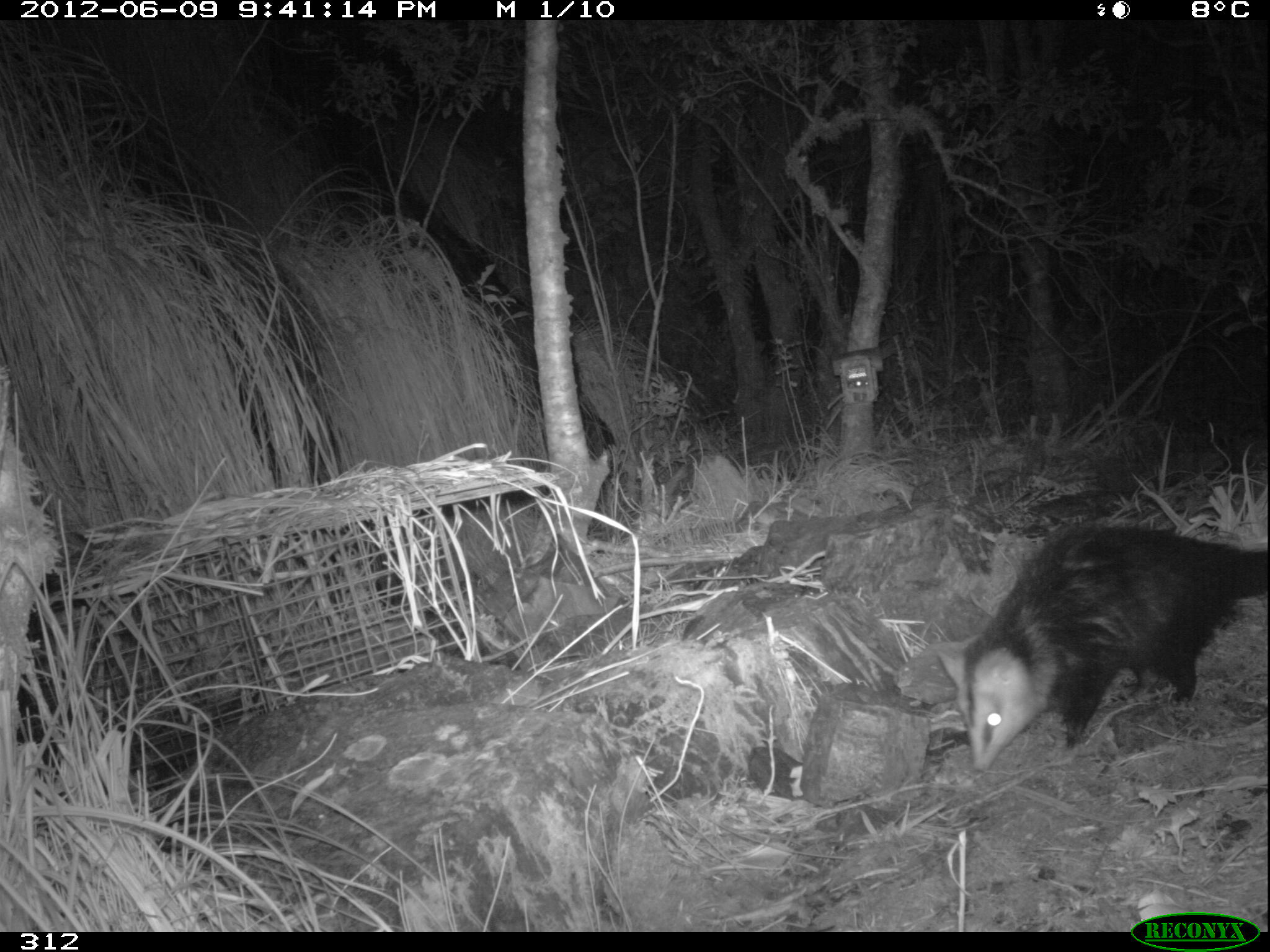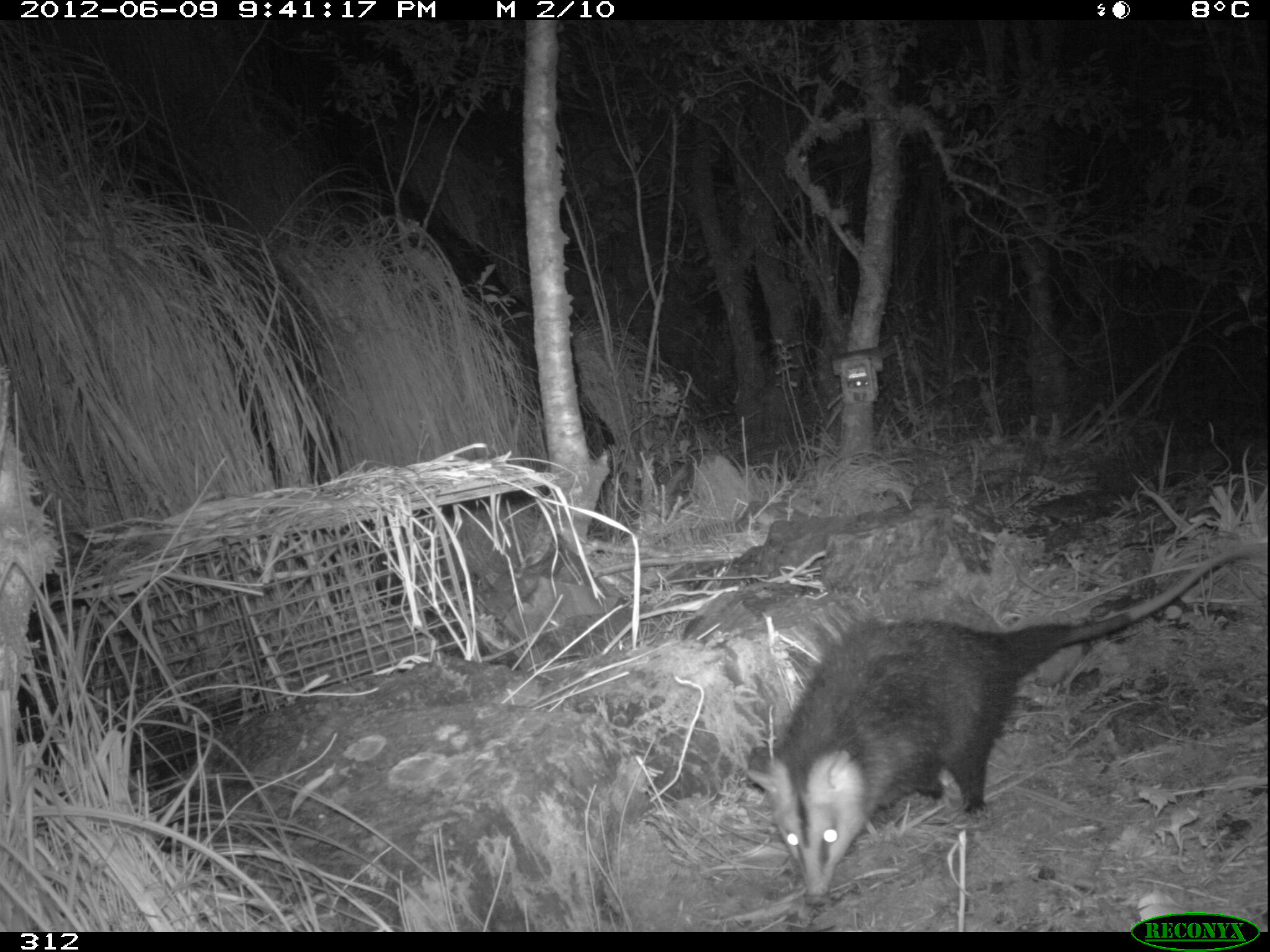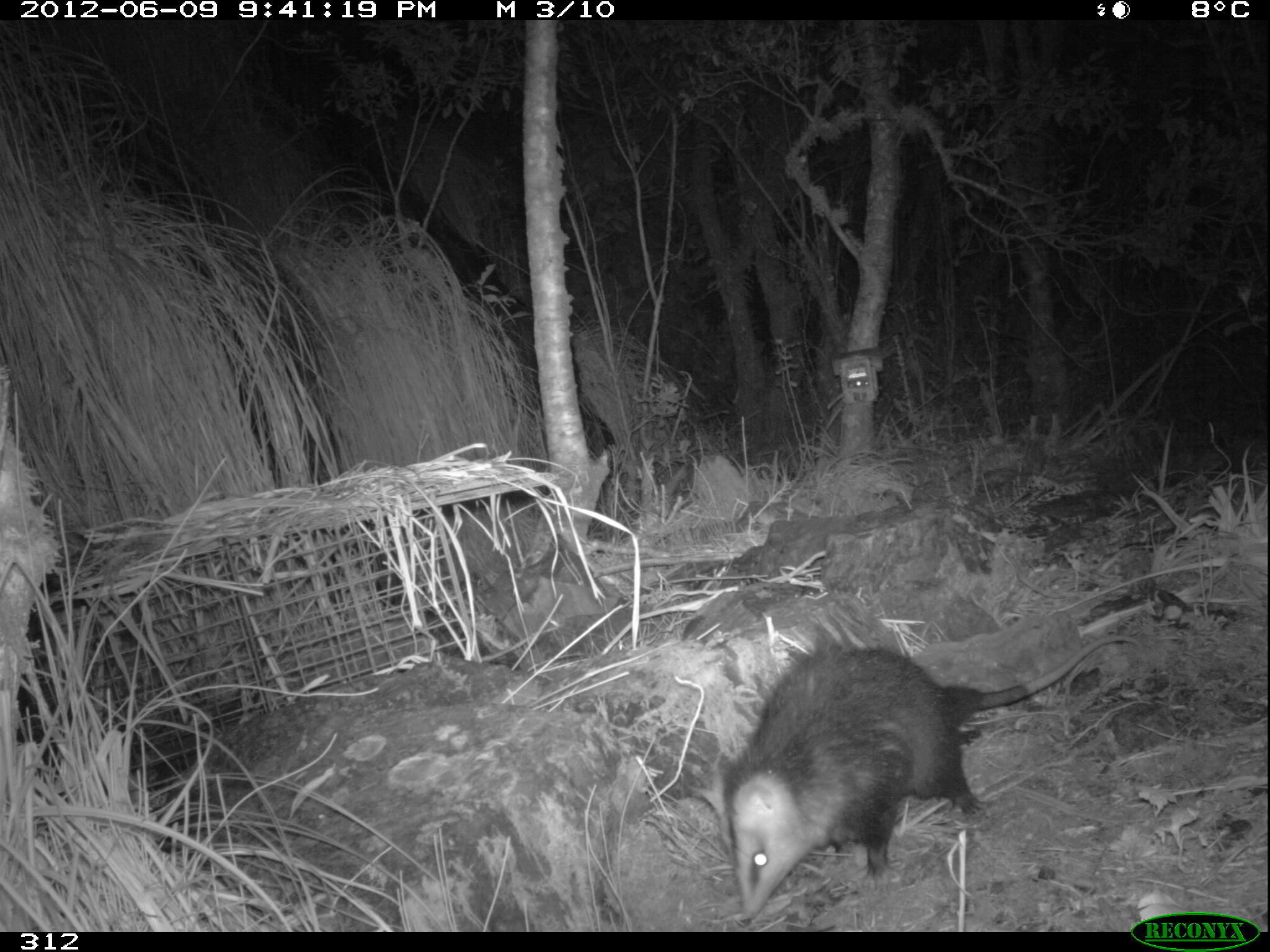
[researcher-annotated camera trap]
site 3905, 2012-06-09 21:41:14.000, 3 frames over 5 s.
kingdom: Animalia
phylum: Chordata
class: Mammalia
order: Didelphimorphia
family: Didelphidae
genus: Didelphis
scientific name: Didelphis pernigra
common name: andean white-eared opossum